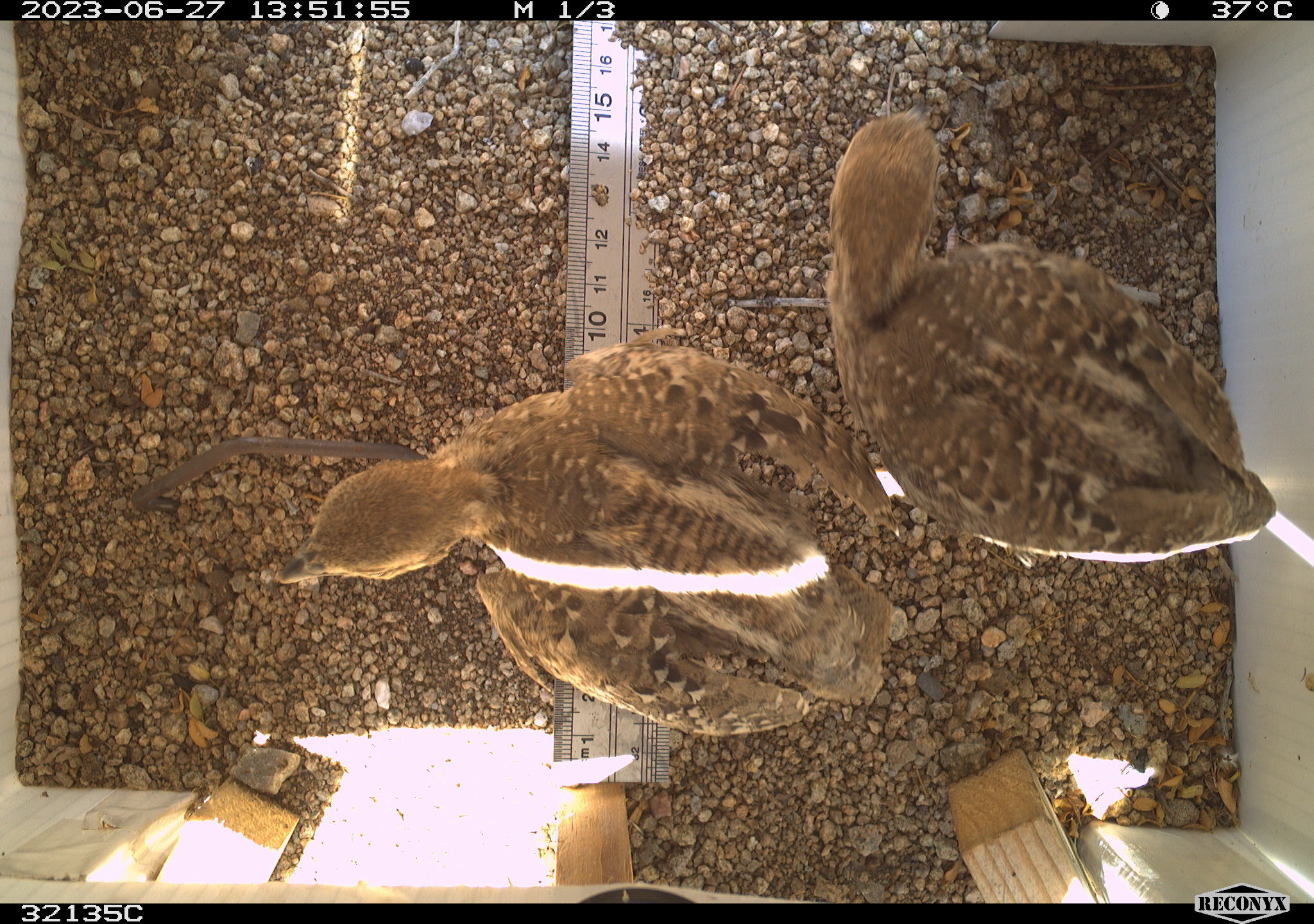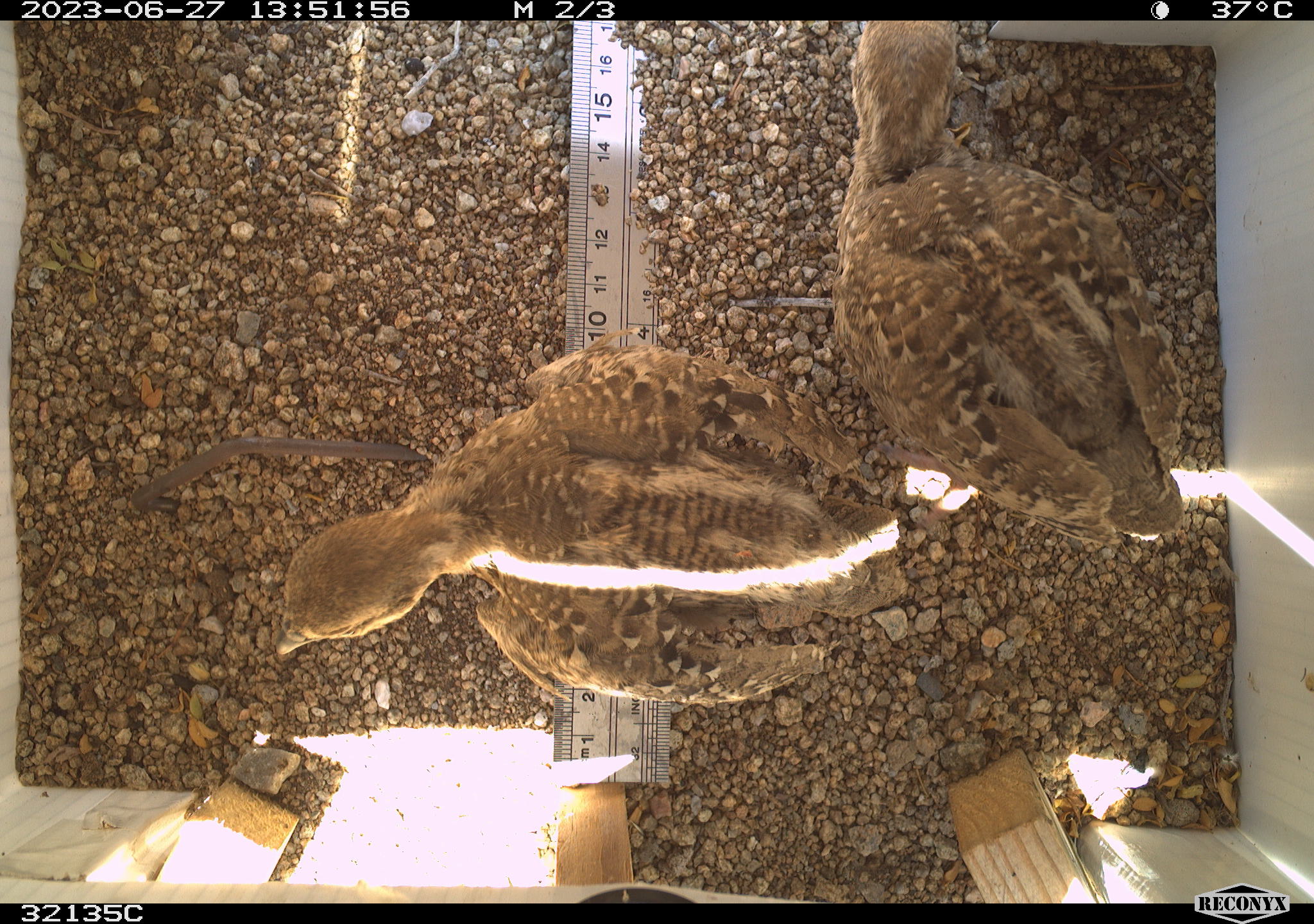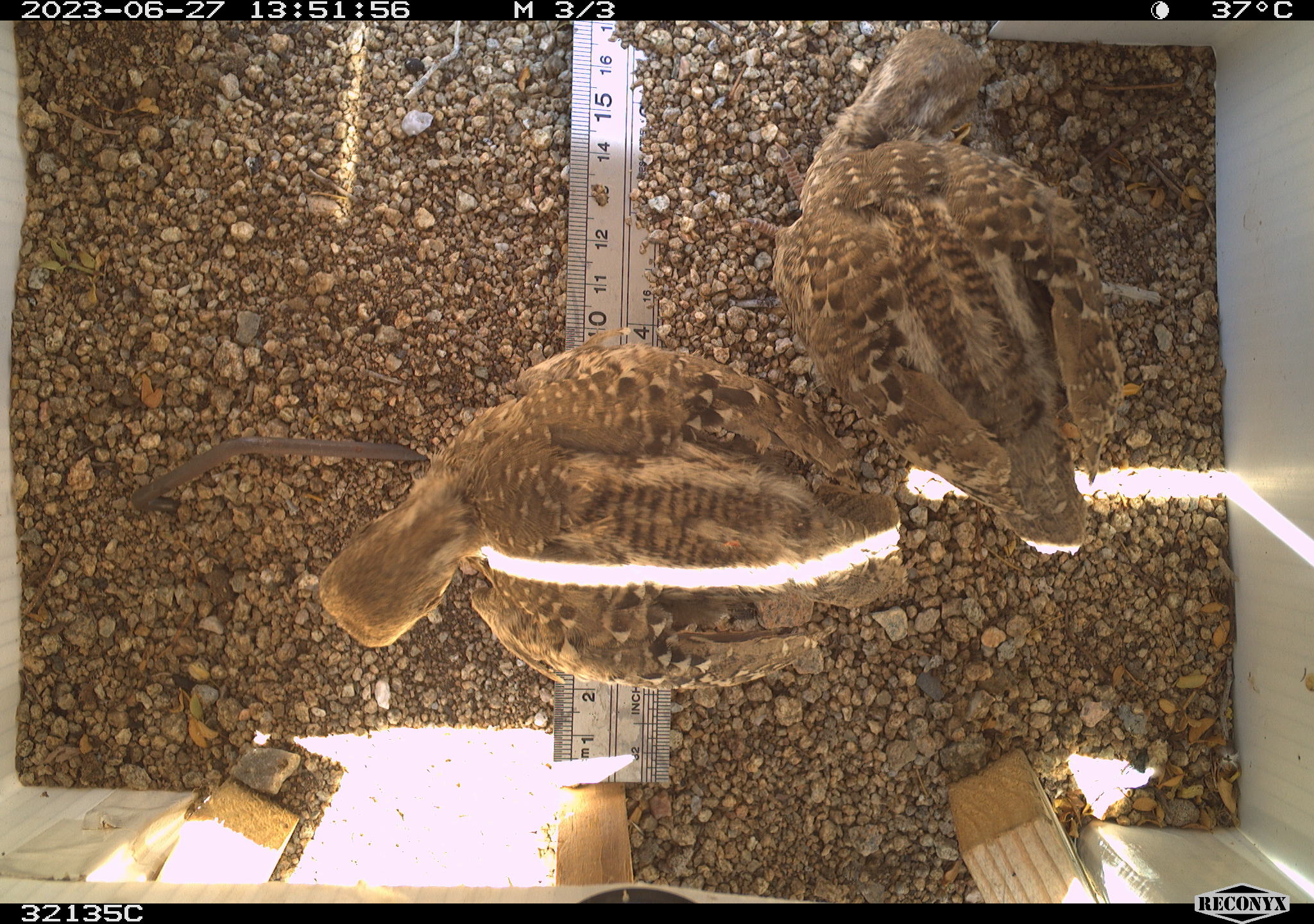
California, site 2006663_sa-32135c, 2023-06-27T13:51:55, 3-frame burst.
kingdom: Animalia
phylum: Chordata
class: Aves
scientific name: Aves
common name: bird